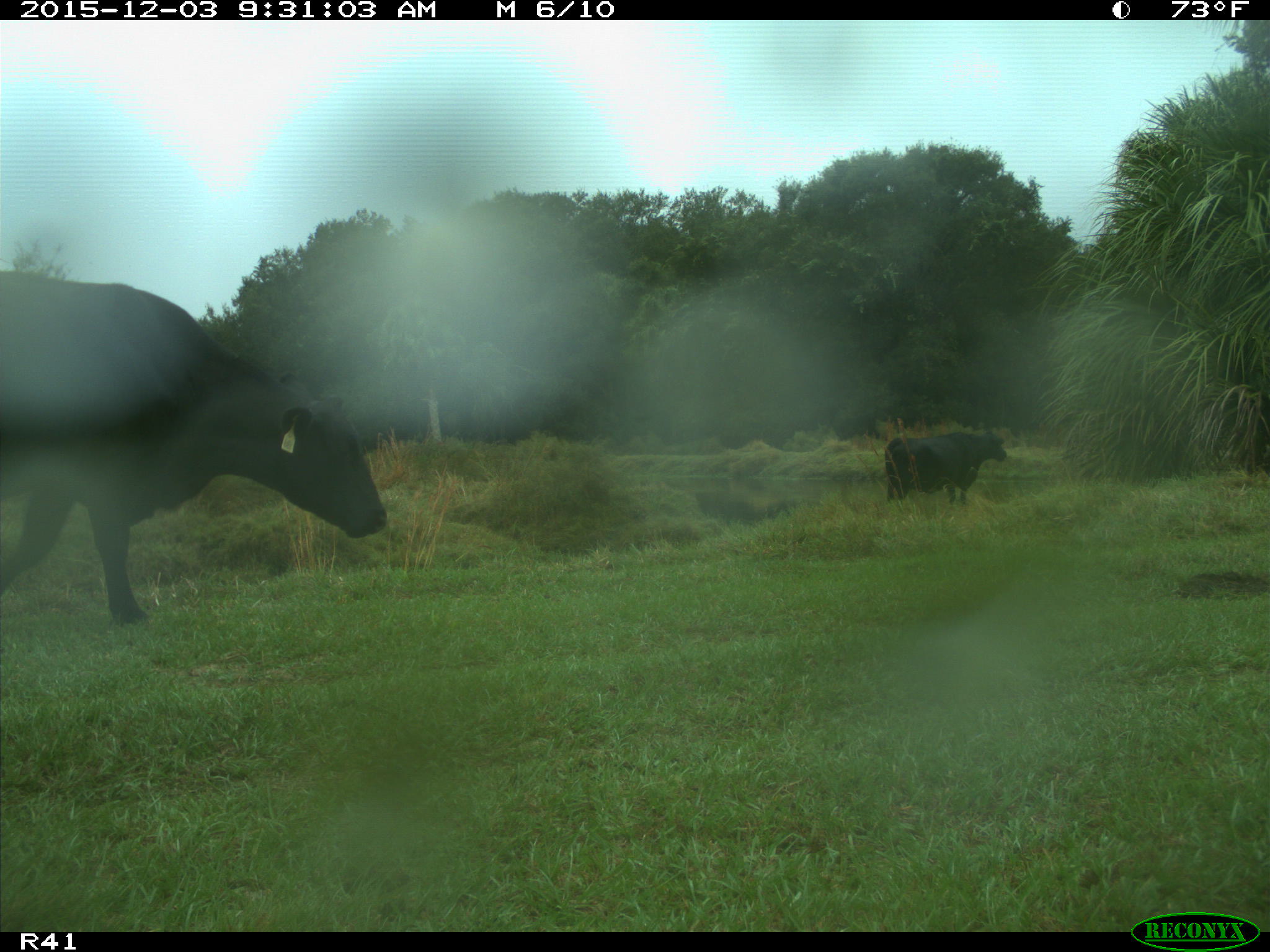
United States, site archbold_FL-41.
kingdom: Animalia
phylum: Chordata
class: Mammalia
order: Artiodactyla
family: Bovidae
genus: Bos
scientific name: Bos taurus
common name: domestic cow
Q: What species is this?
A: Bos taurus (domestic cow).